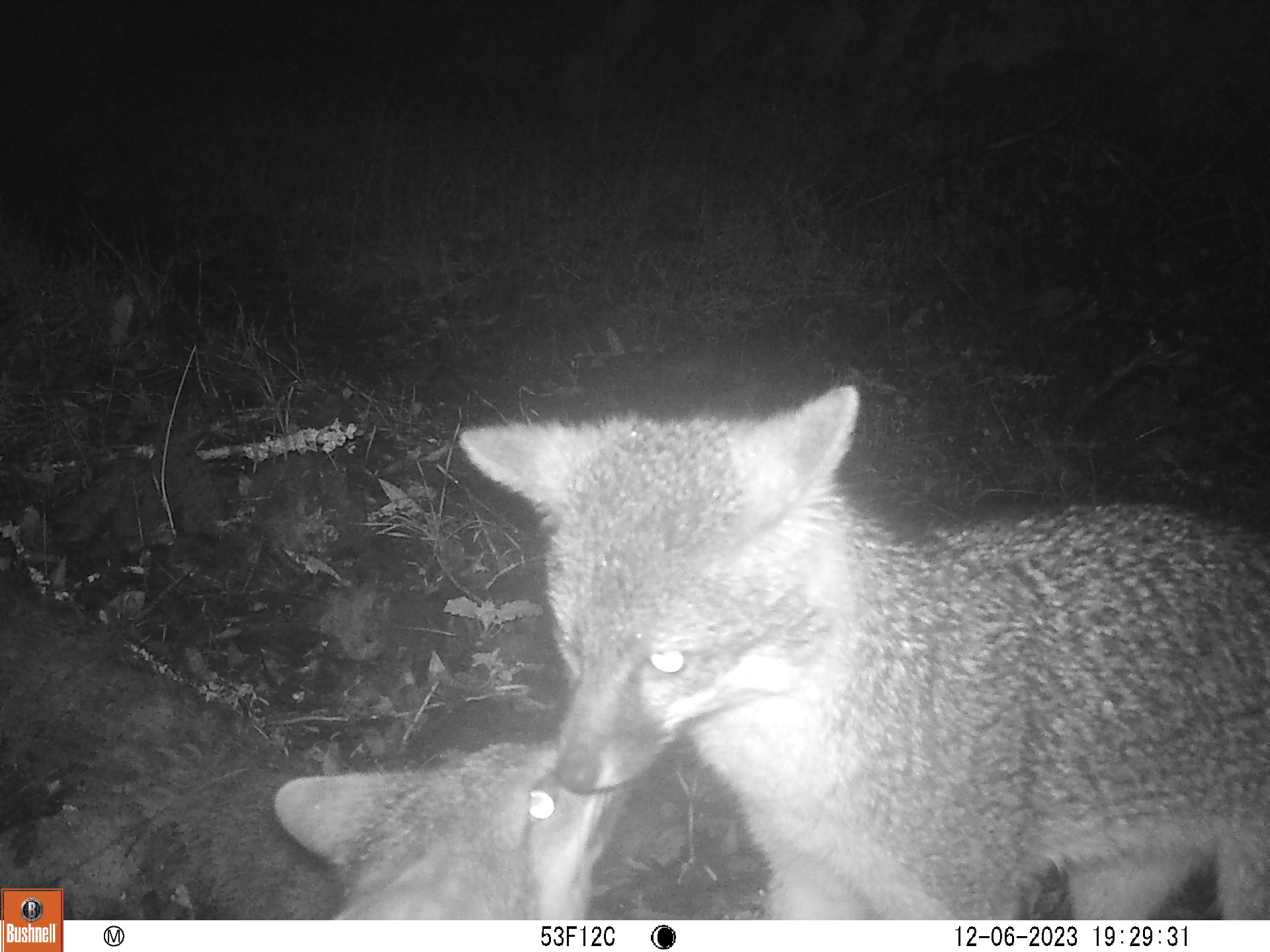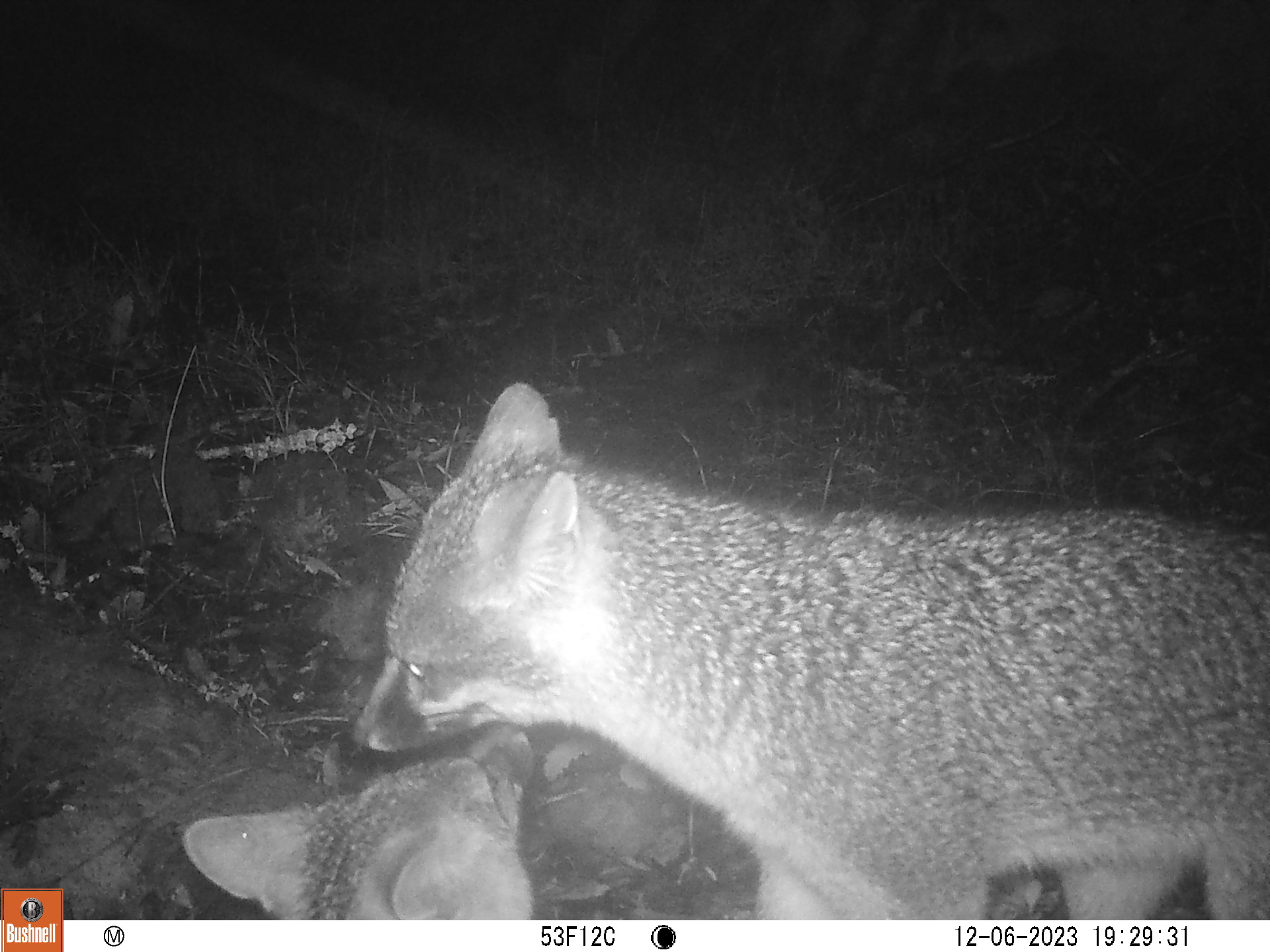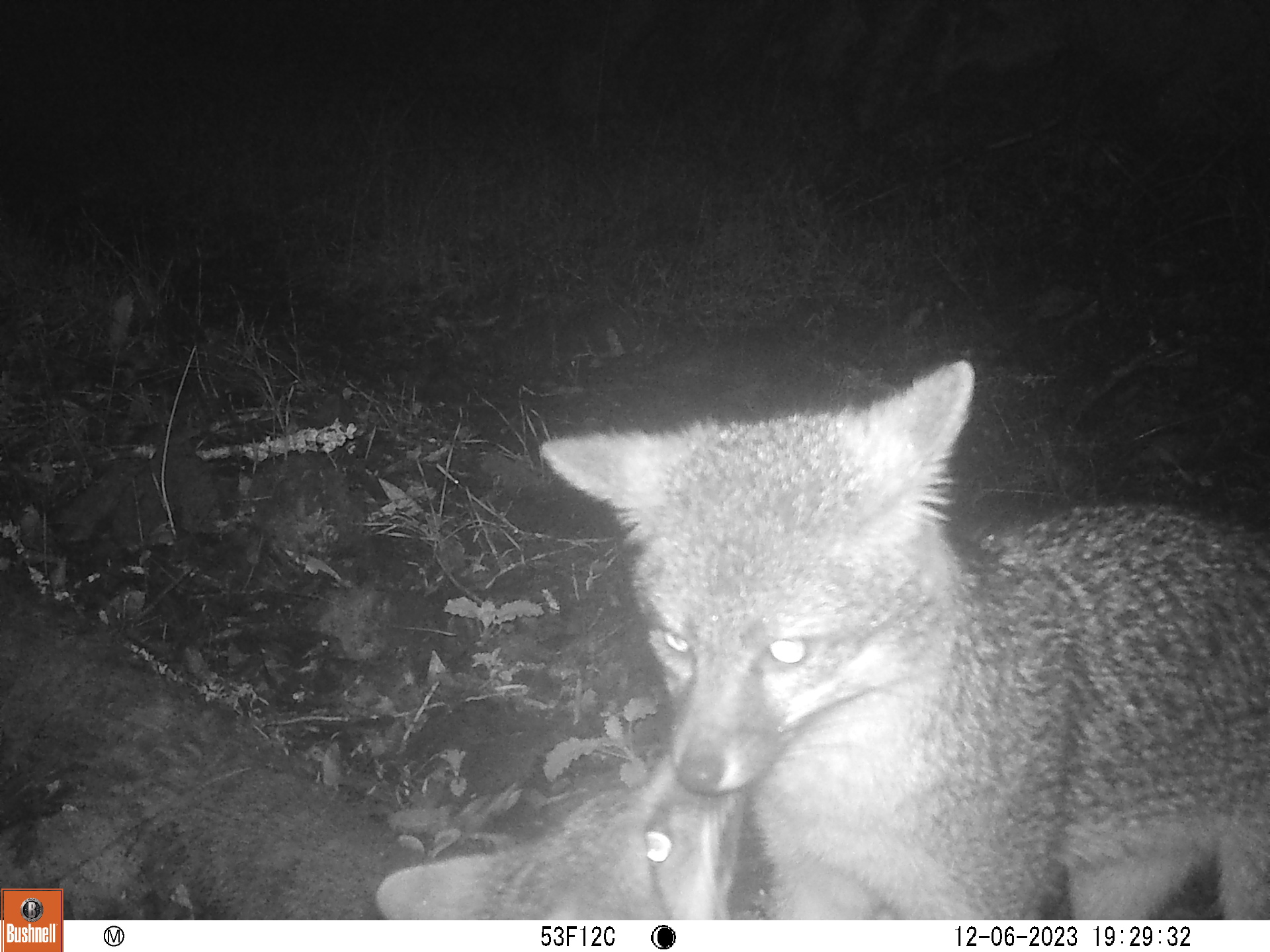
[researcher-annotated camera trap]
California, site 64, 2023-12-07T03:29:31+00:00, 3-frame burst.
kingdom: Animalia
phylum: Chordata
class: Mammalia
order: Carnivora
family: Canidae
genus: Urocyon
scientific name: Urocyon cinereoargenteus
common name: gray fox